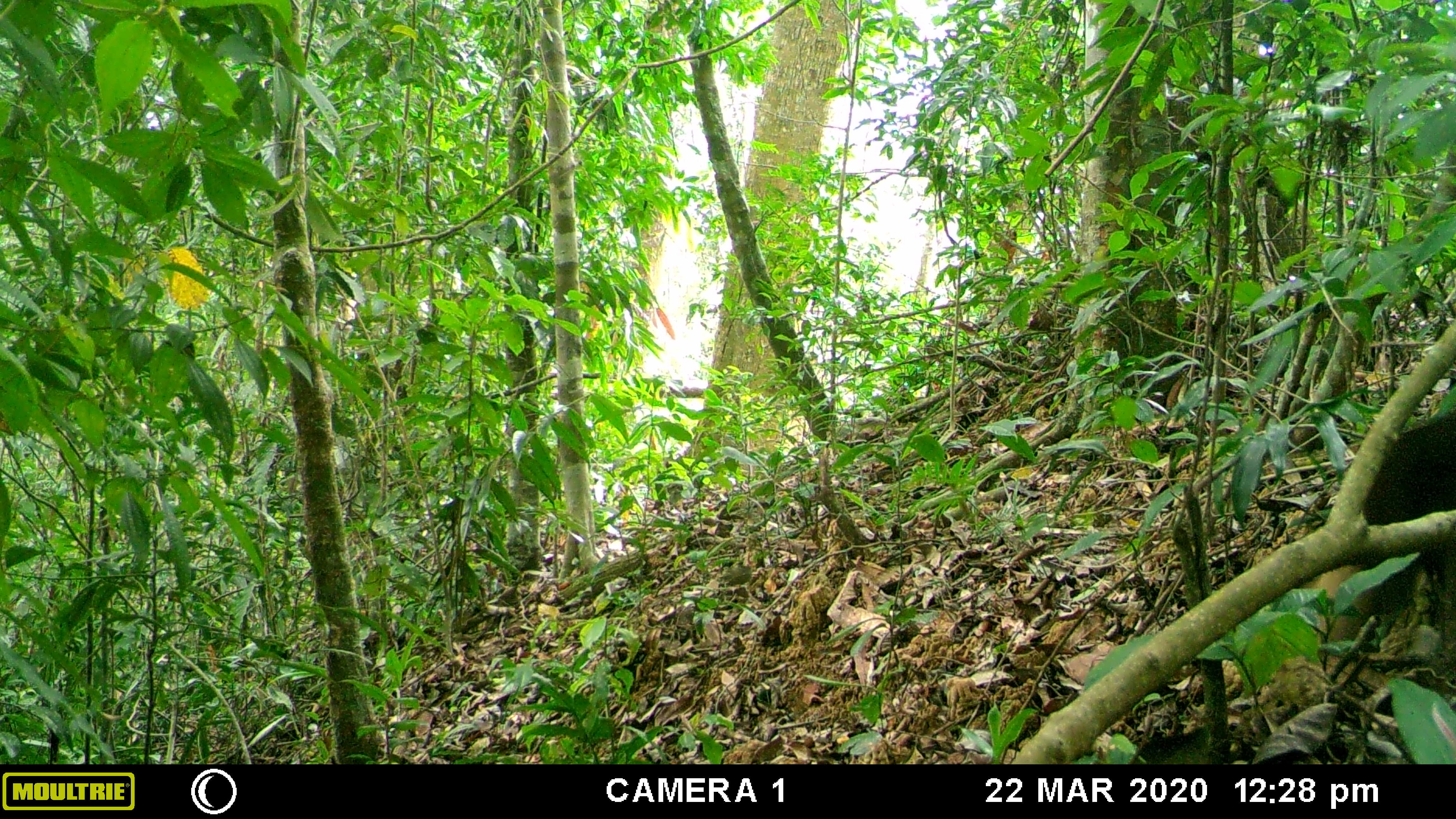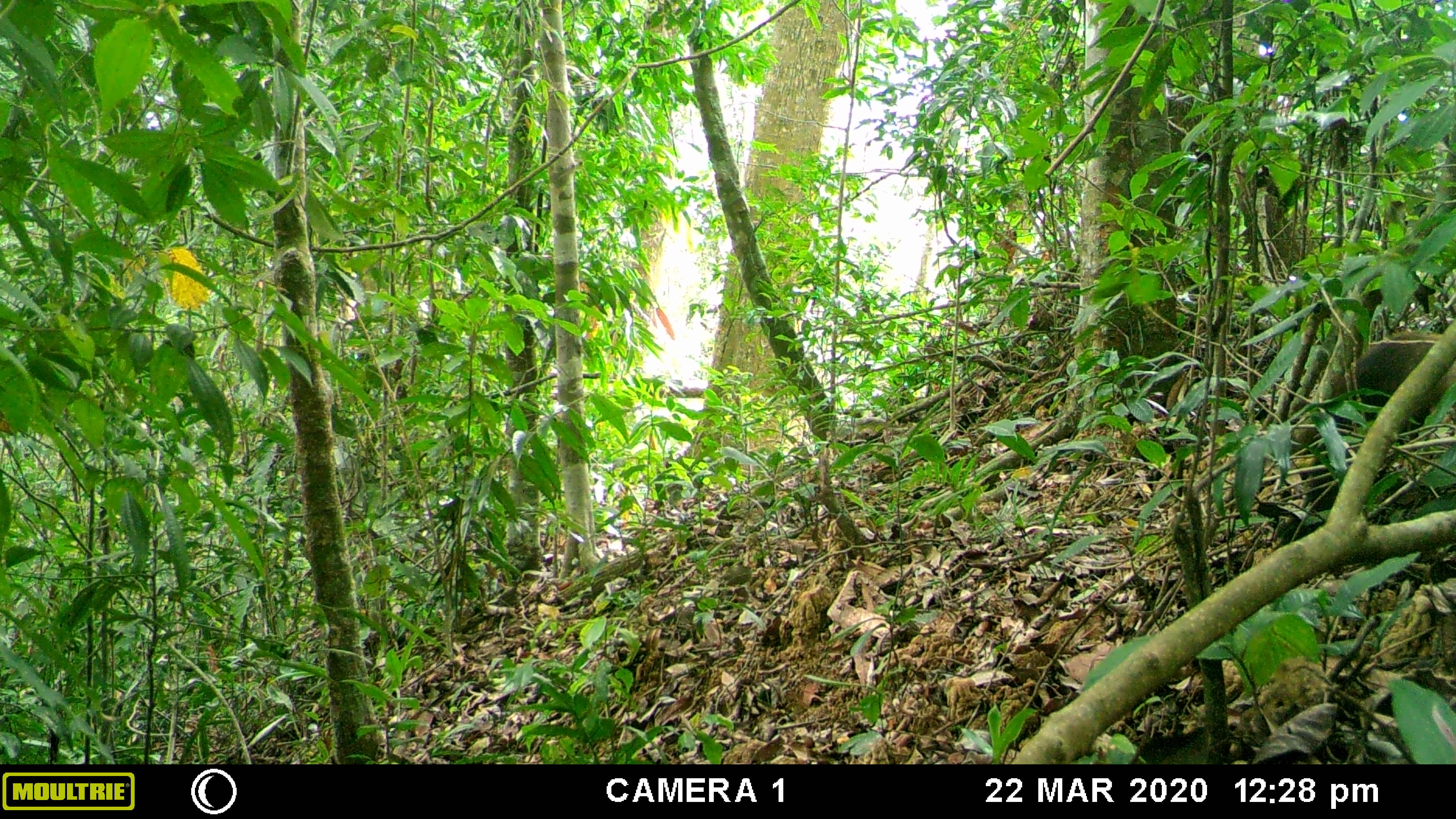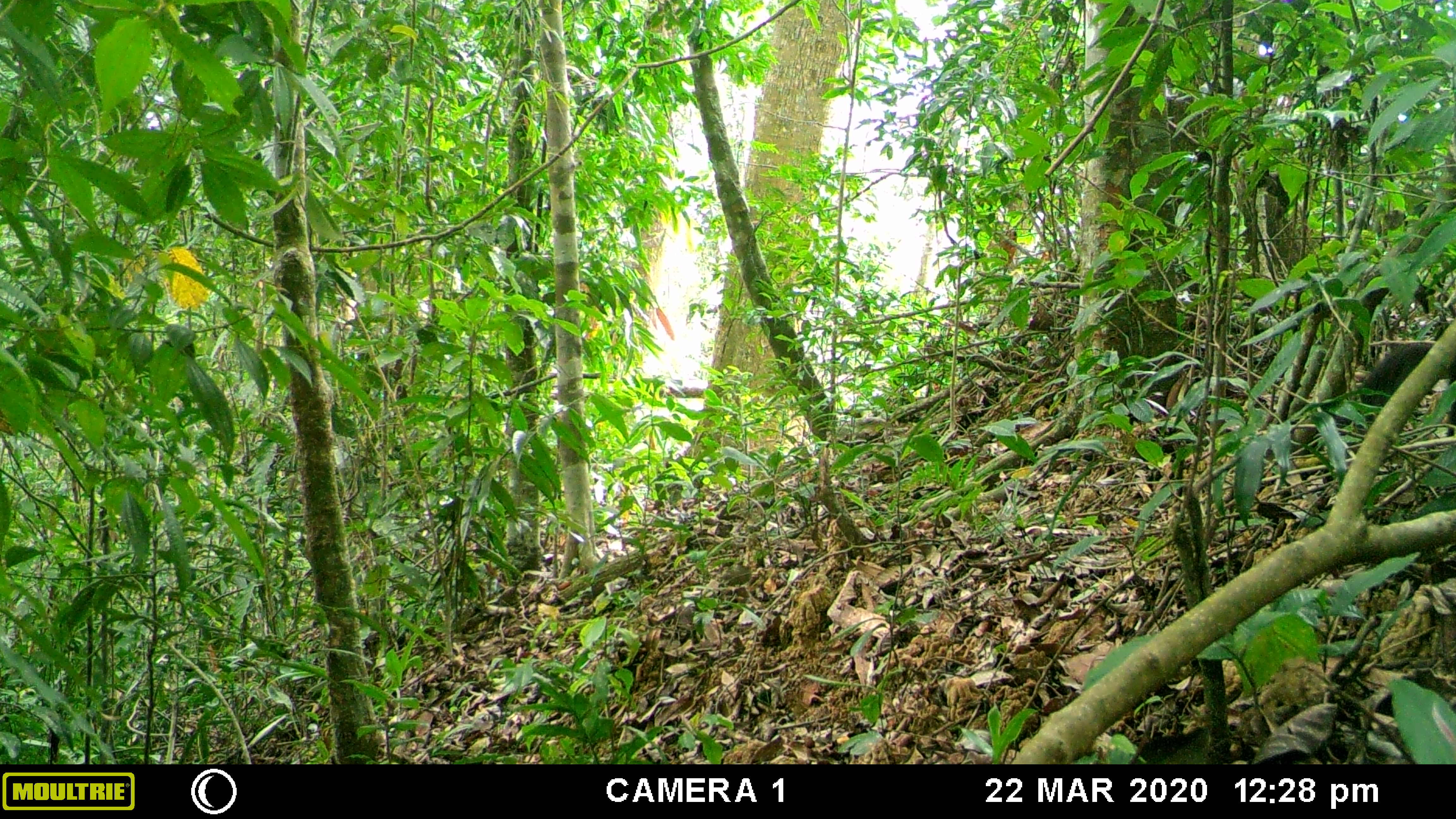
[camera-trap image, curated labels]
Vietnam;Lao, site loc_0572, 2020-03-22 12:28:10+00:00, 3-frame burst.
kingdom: Animalia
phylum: Chordata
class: Mammalia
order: Carnivora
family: Mustelidae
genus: Martes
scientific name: Martes flavigula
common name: yellow-throated marten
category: yellow throated marten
Yellow throated marten (yellow-throated marten) (Martes flavigula). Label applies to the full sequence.